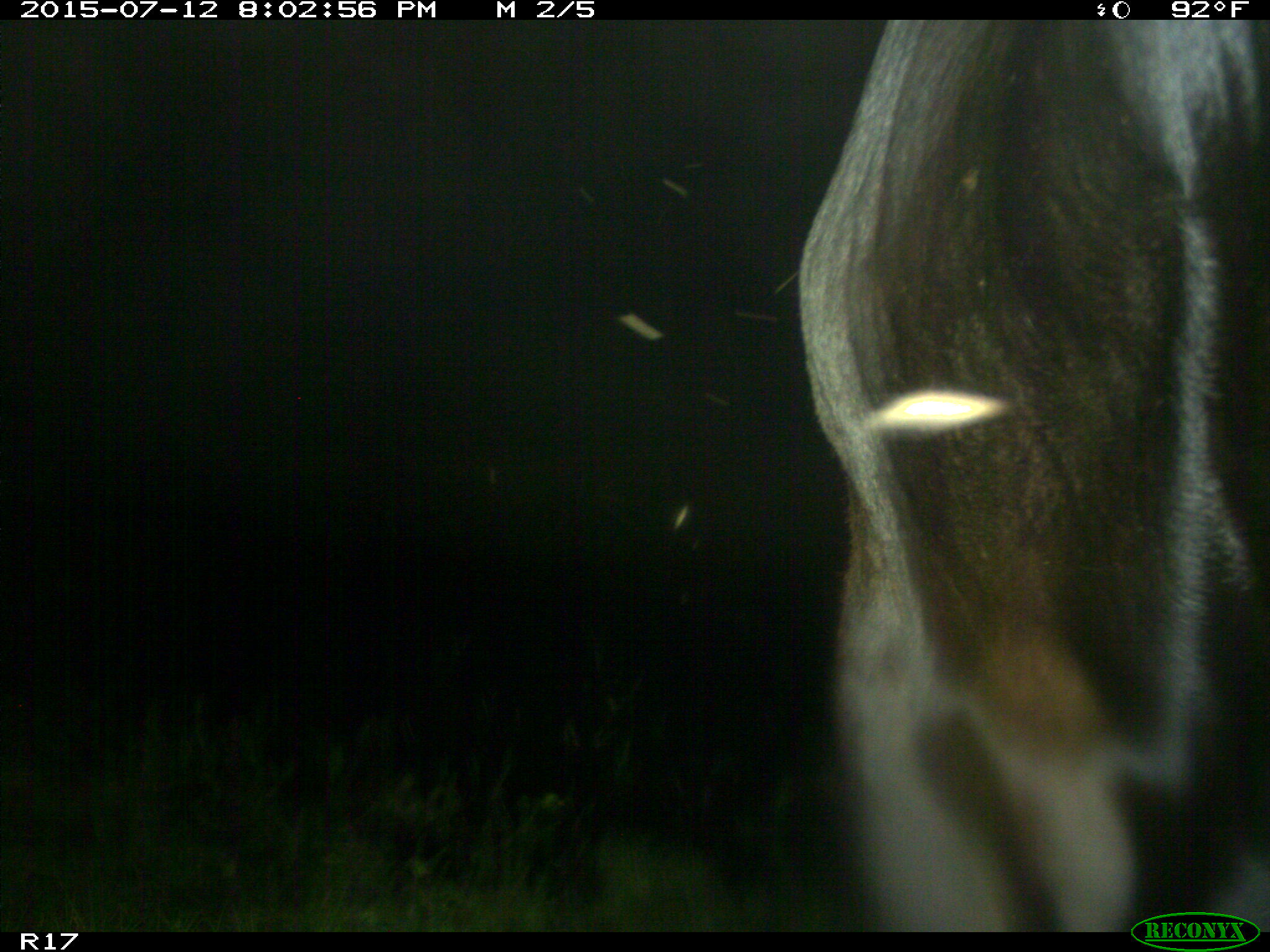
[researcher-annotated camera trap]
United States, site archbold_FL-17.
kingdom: Animalia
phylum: Chordata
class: Mammalia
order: Artiodactyla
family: Bovidae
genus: Bos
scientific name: Bos taurus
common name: domestic cow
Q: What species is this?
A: Bos taurus (domestic cow).